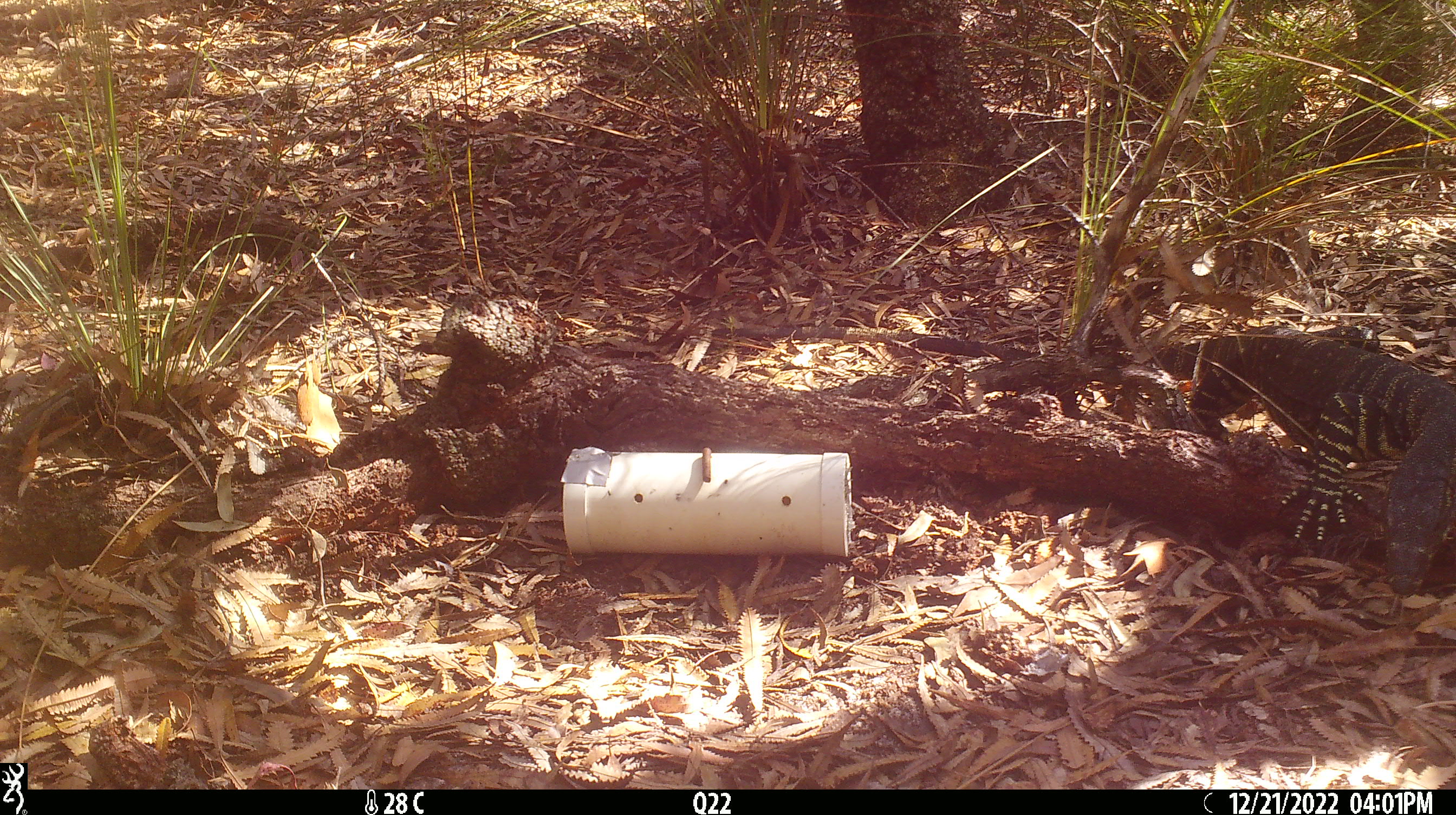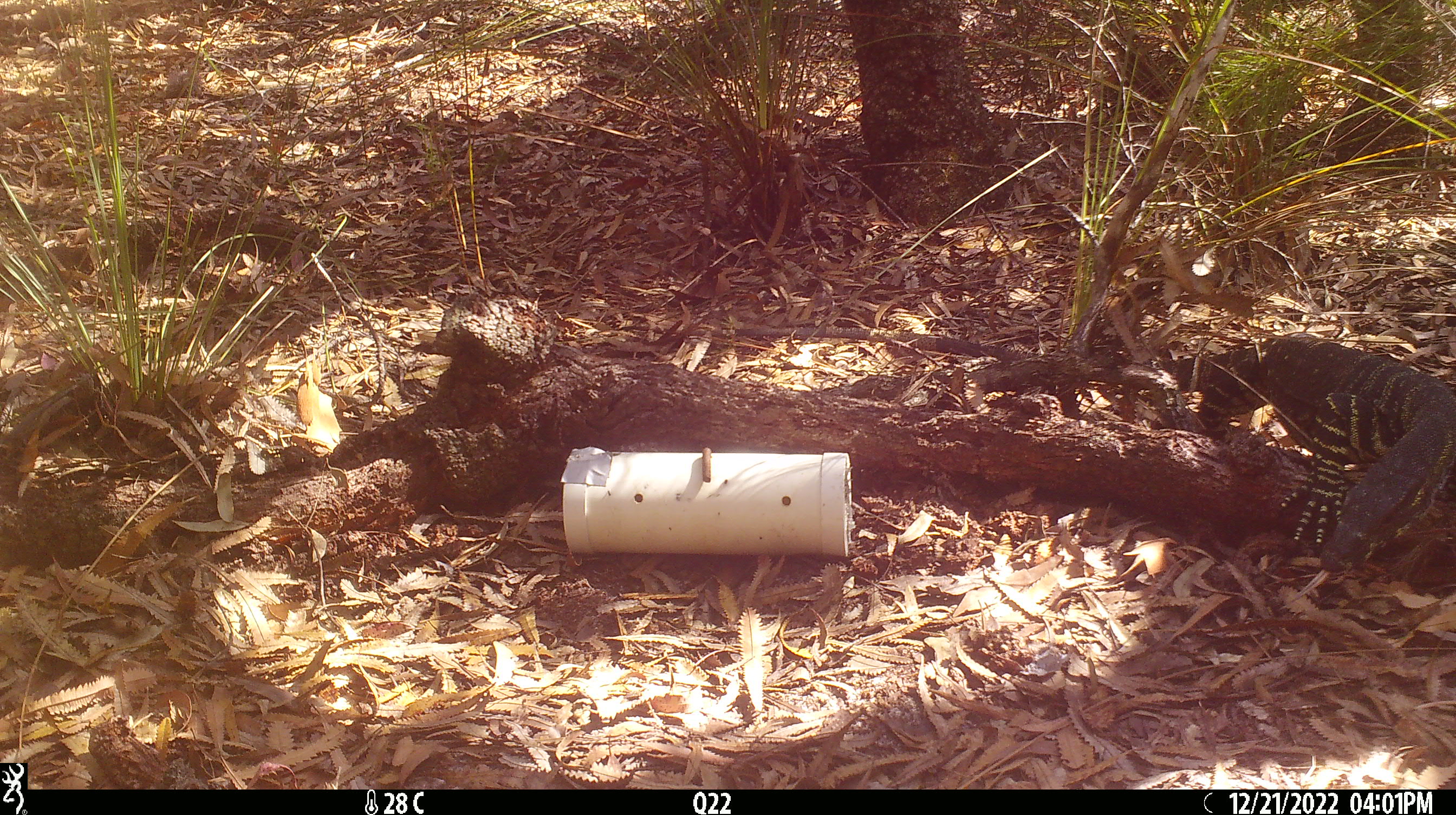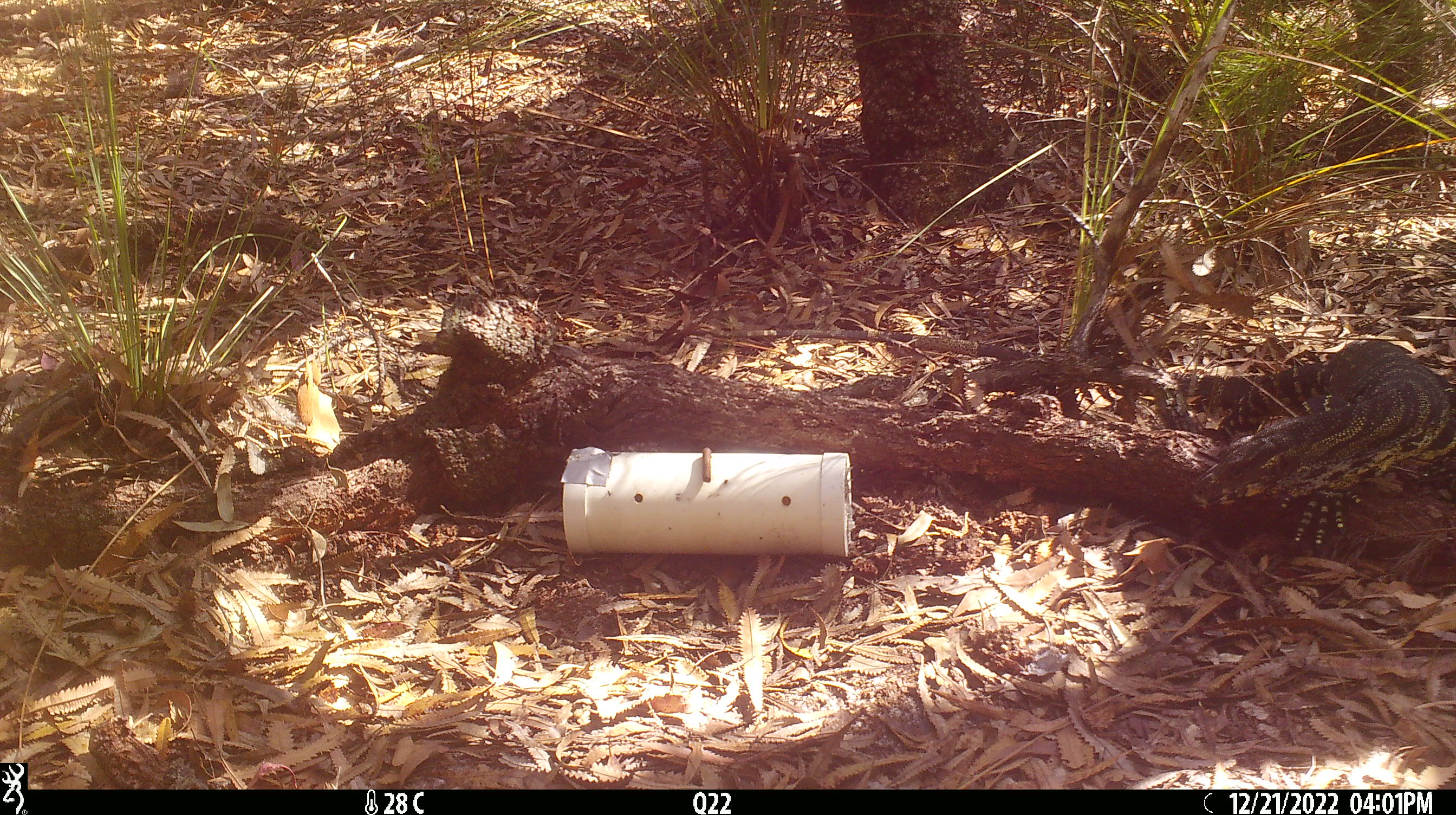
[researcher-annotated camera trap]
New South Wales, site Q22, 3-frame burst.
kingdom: Animalia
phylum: Chordata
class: Reptilia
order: Squamata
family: Varanidae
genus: Varanus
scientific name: Varanus varius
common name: lace monitor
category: goanna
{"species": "goanna (lace monitor) (Varanus varius)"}